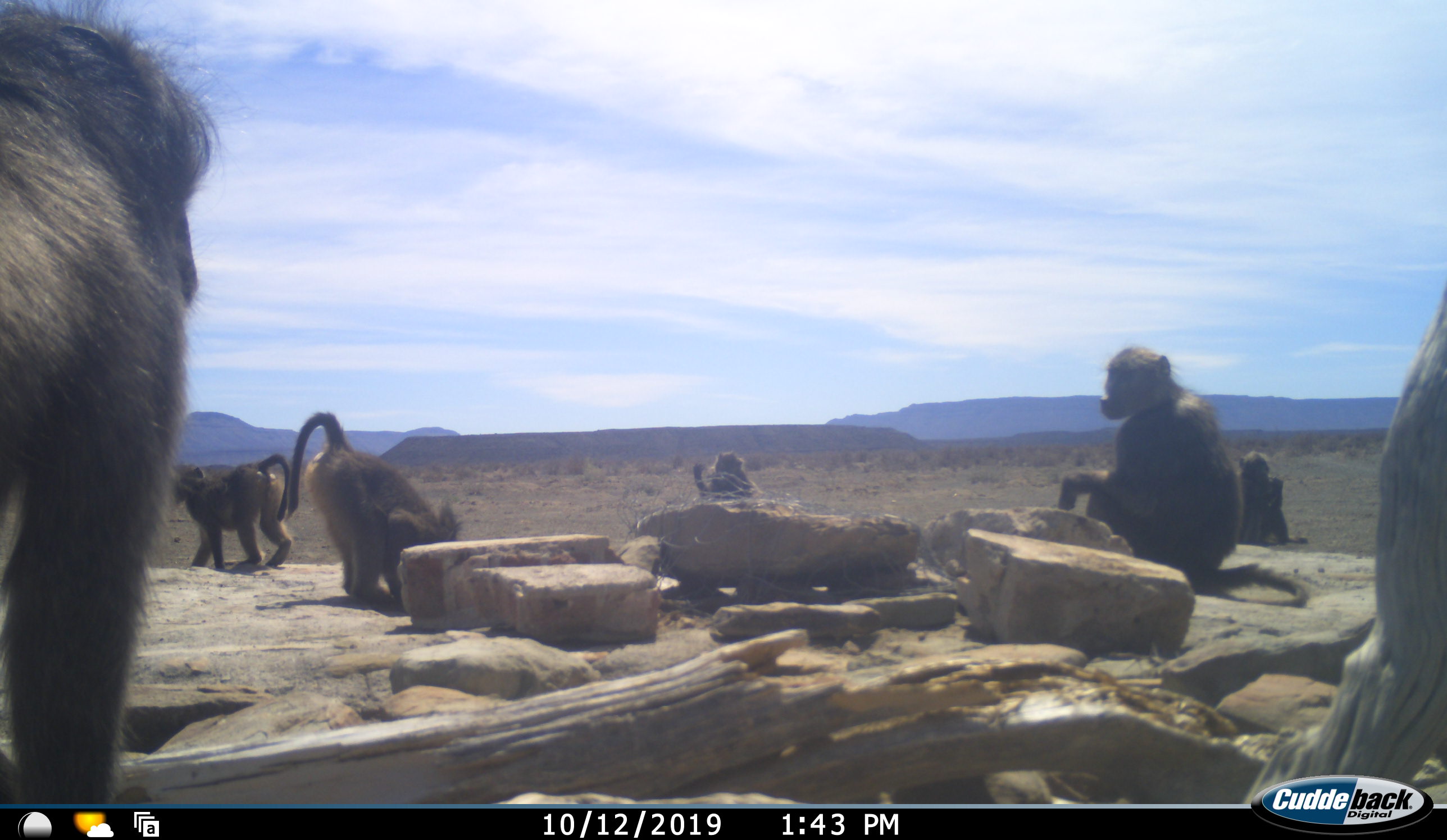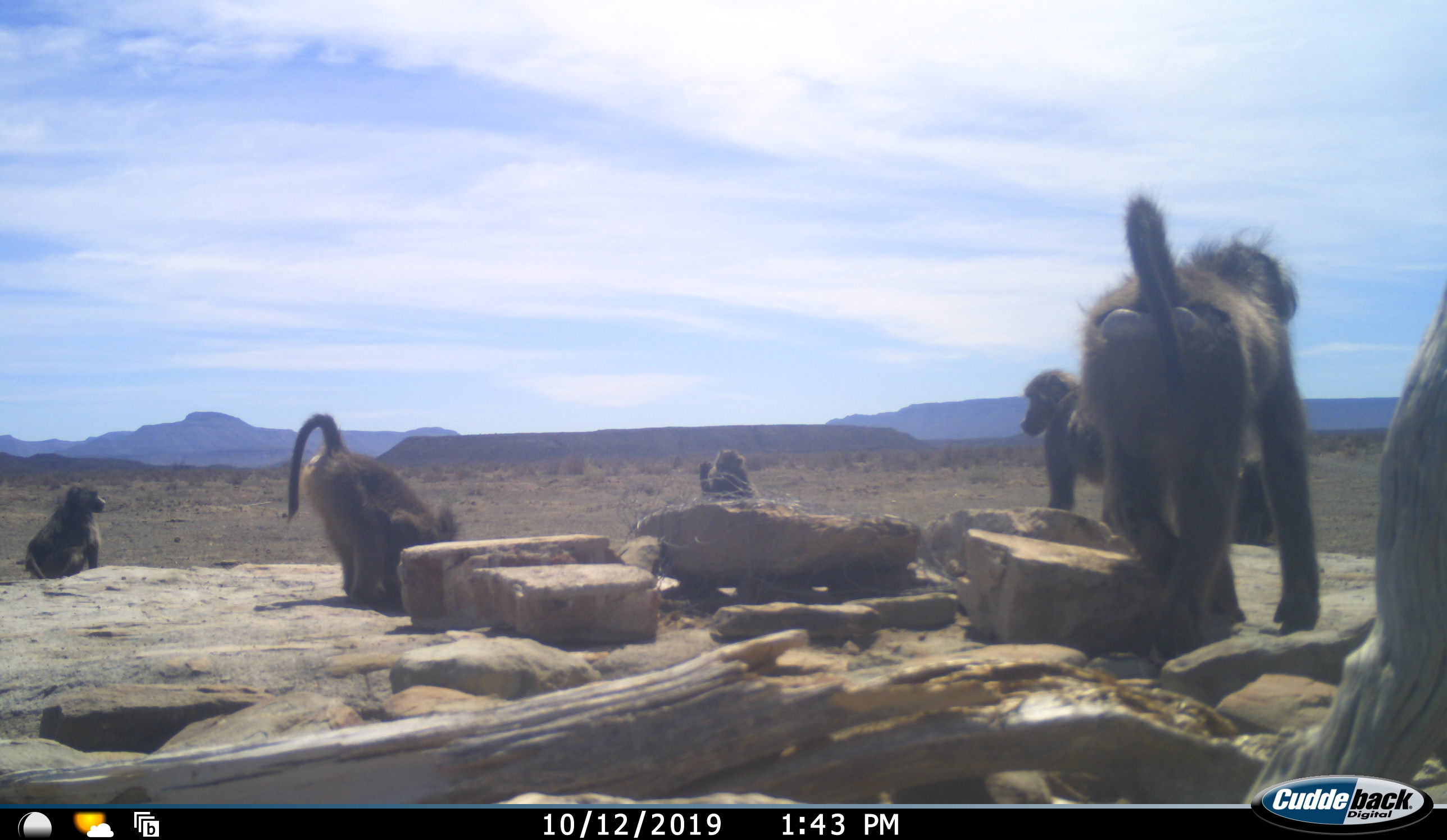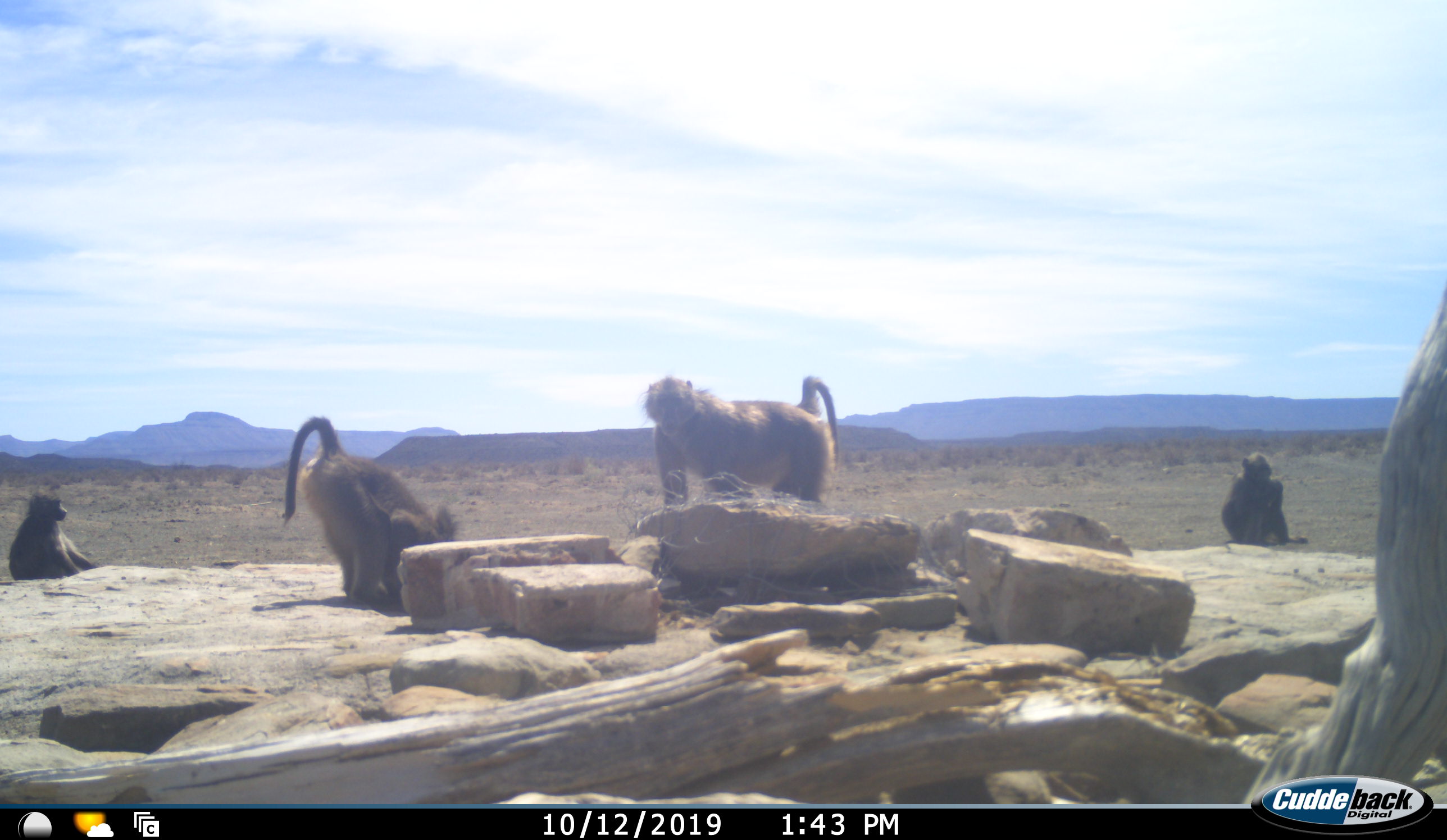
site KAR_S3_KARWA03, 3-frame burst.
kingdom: Animalia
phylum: Chordata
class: Mammalia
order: Primates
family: Cercopithecidae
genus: Papio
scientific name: Papio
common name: baboon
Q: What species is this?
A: Baboon (Papio).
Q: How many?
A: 7.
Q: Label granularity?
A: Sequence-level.